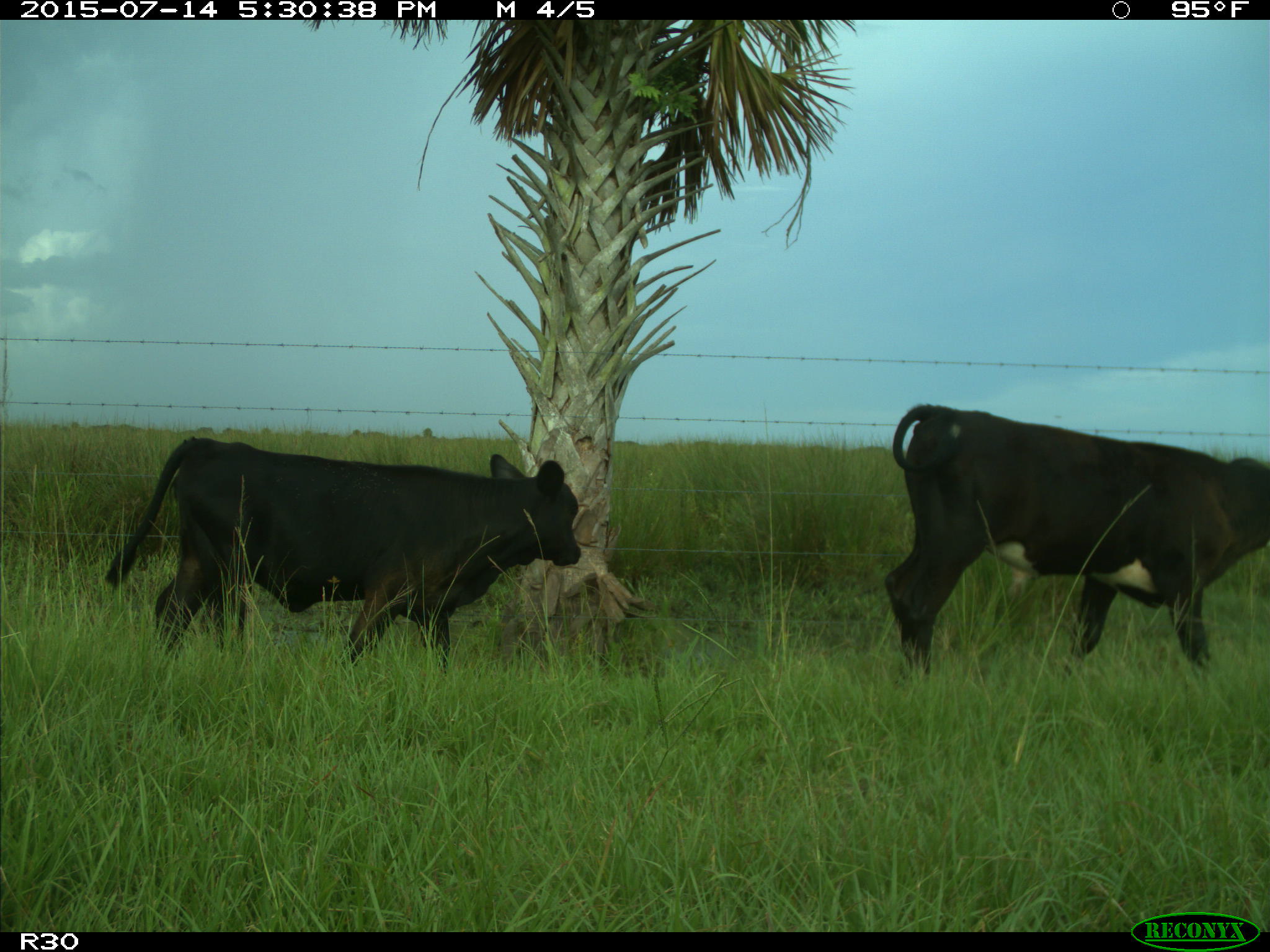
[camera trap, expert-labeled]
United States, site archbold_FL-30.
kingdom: Animalia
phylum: Chordata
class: Mammalia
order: Artiodactyla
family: Bovidae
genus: Bos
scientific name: Bos taurus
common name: domestic cow